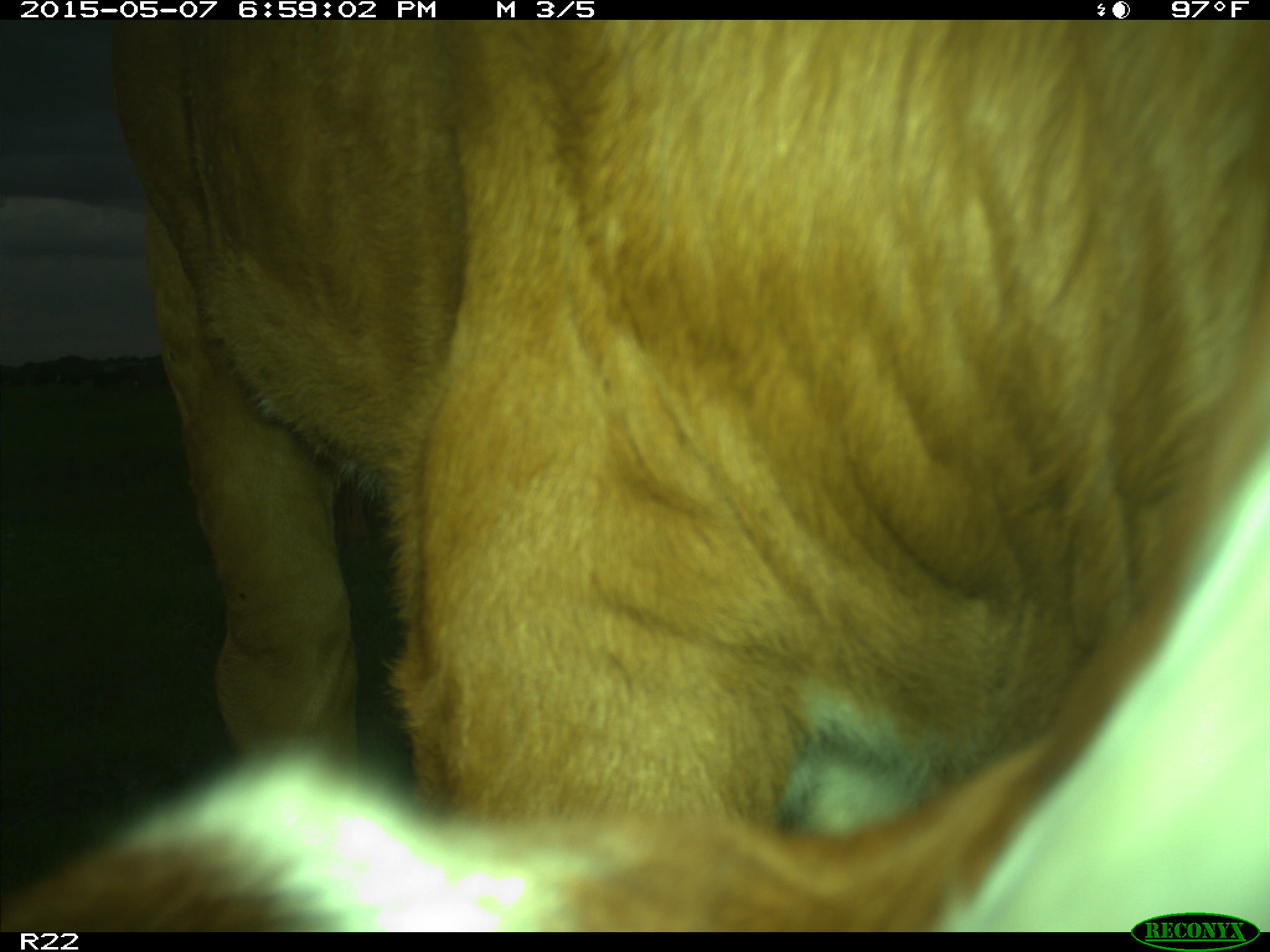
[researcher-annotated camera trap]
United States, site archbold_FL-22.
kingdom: Animalia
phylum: Chordata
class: Mammalia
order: Artiodactyla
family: Bovidae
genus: Bos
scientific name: Bos taurus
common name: domestic cow